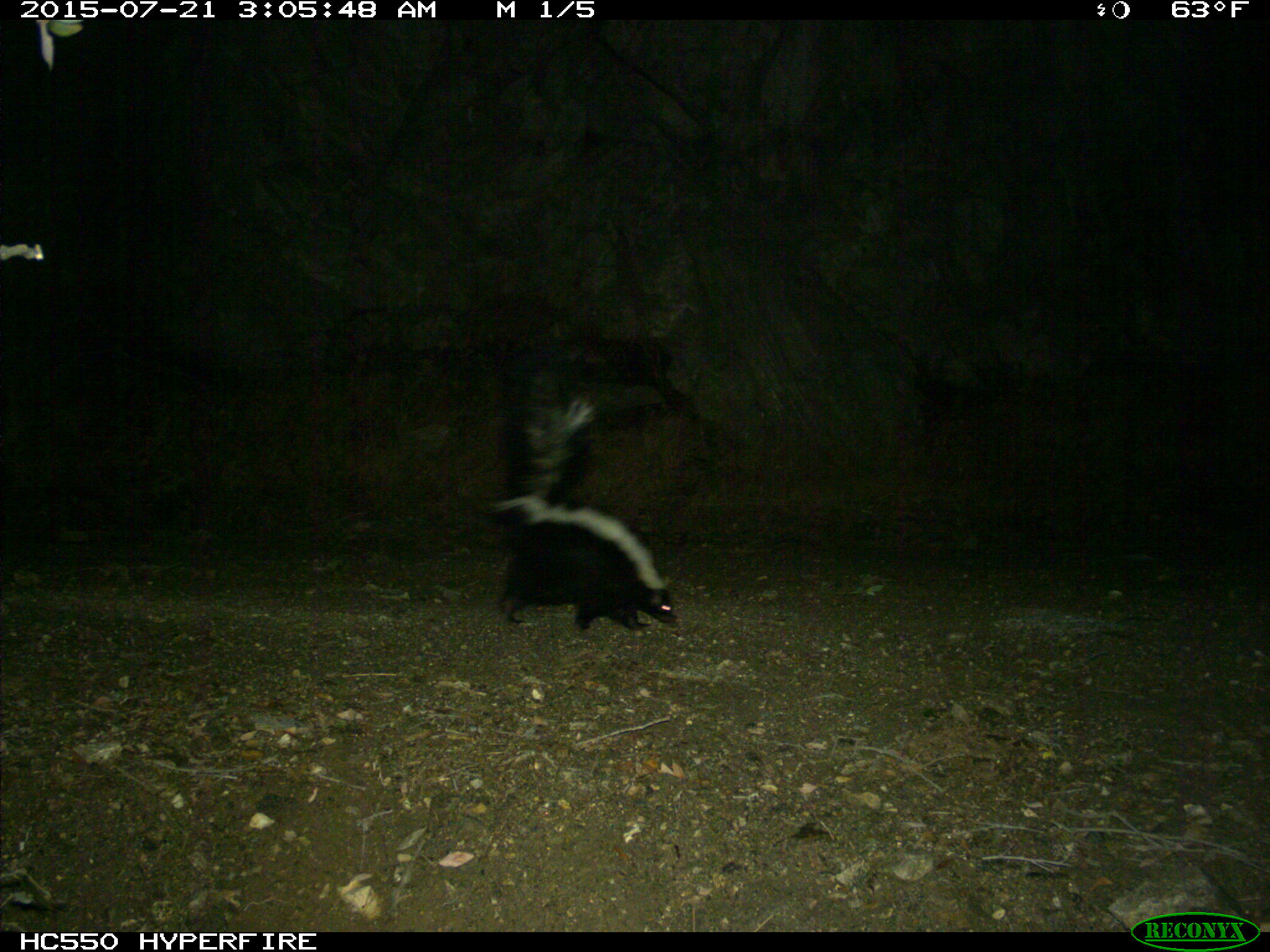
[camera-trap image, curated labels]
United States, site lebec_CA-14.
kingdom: Animalia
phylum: Chordata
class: Mammalia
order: Carnivora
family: Mephitidae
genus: Mephitis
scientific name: Mephitis mephitis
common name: striped skunk